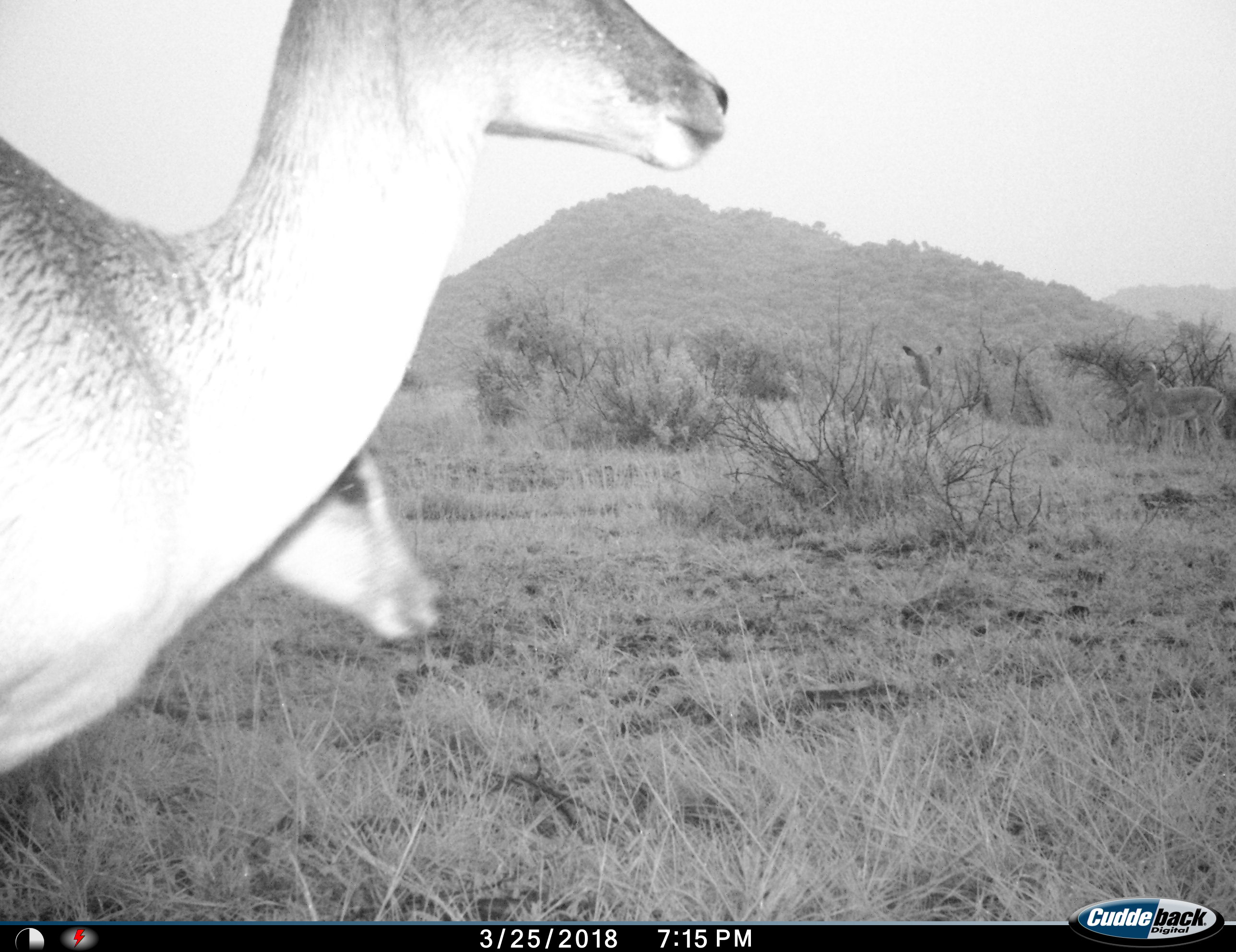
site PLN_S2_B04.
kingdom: Animalia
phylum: Chordata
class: Mammalia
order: Artiodactyla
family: Bovidae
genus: Aepyceros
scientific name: Aepyceros melampus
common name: impala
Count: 4.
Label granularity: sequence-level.